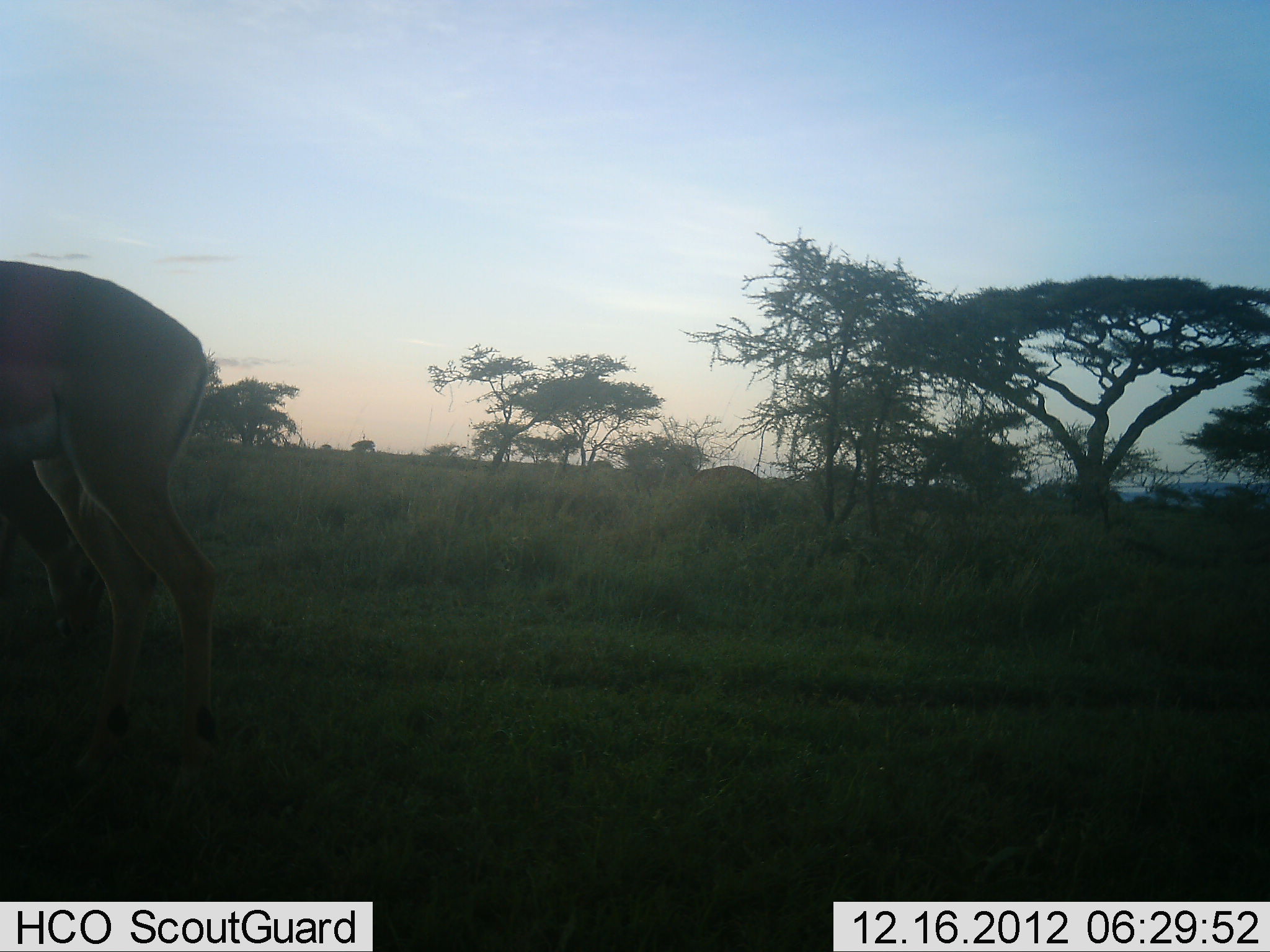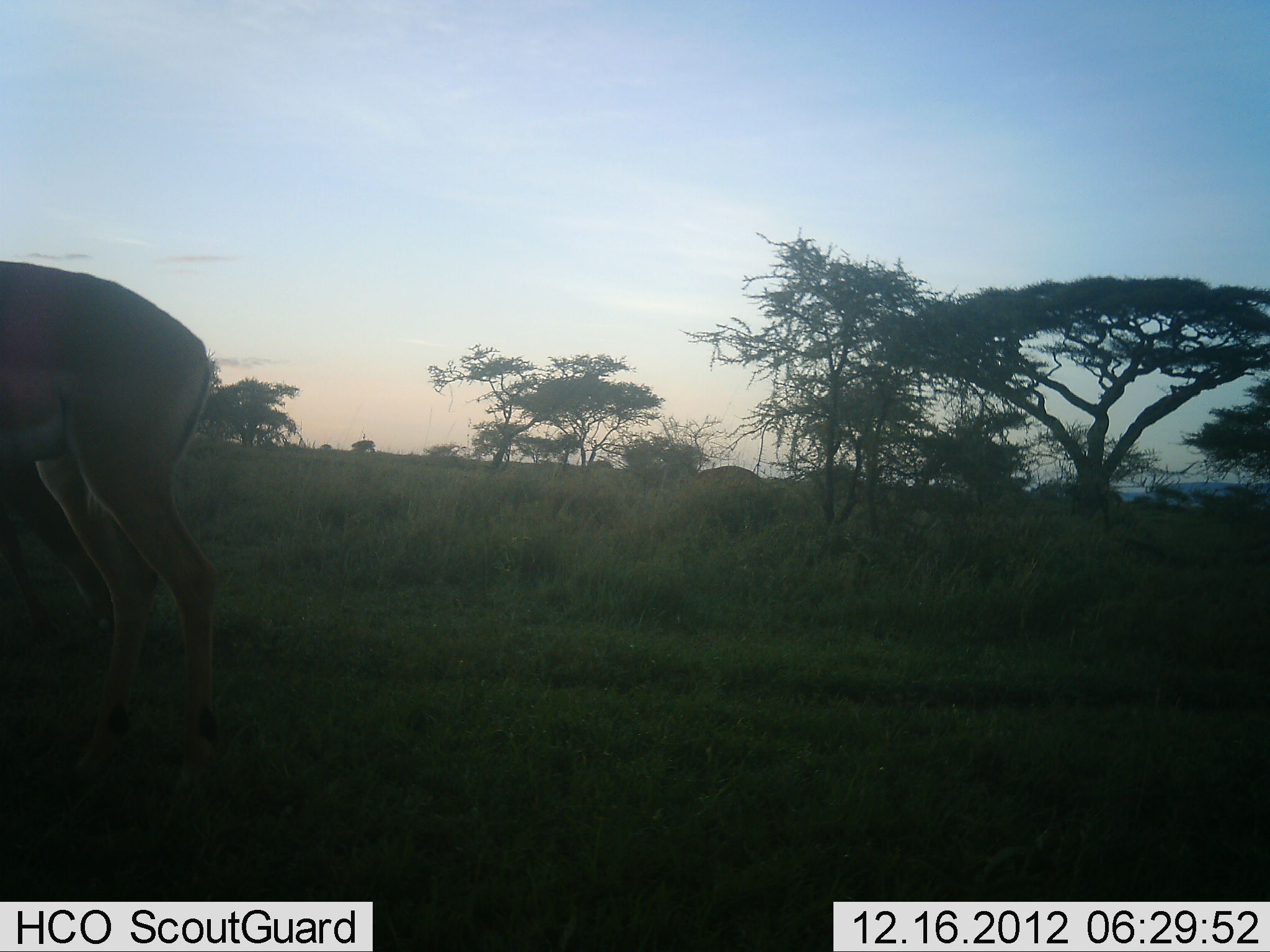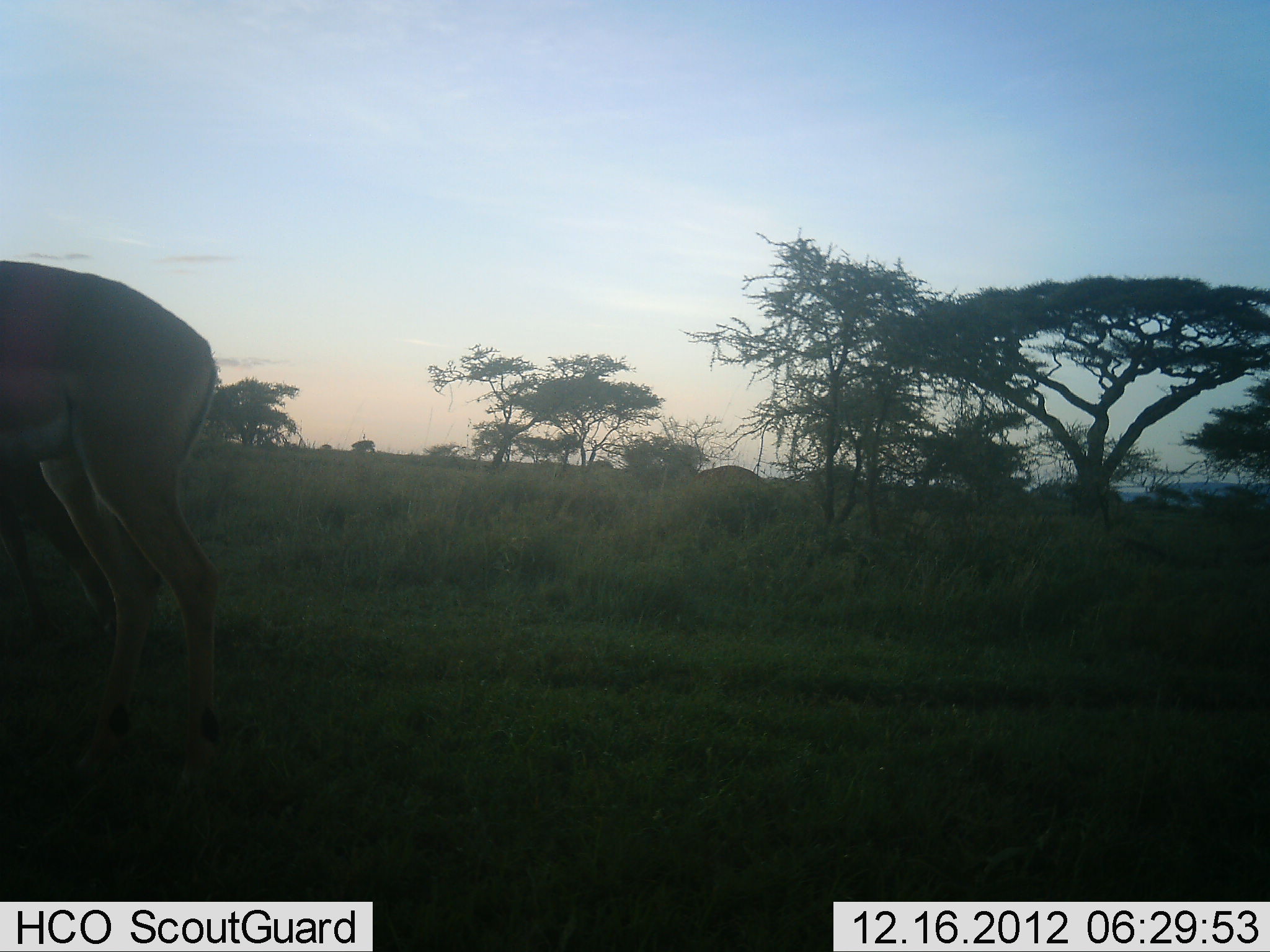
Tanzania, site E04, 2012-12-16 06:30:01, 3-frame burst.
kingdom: Animalia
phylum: Chordata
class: Mammalia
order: Artiodactyla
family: Bovidae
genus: Aepyceros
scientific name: Aepyceros melampus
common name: impala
Impala (Aepyceros melampus), count 2. Behavior (volunteer vote fractions): standing 57%, resting 0%, moving 10%, interacting 0%. Young present (vote fraction): 0%. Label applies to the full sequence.